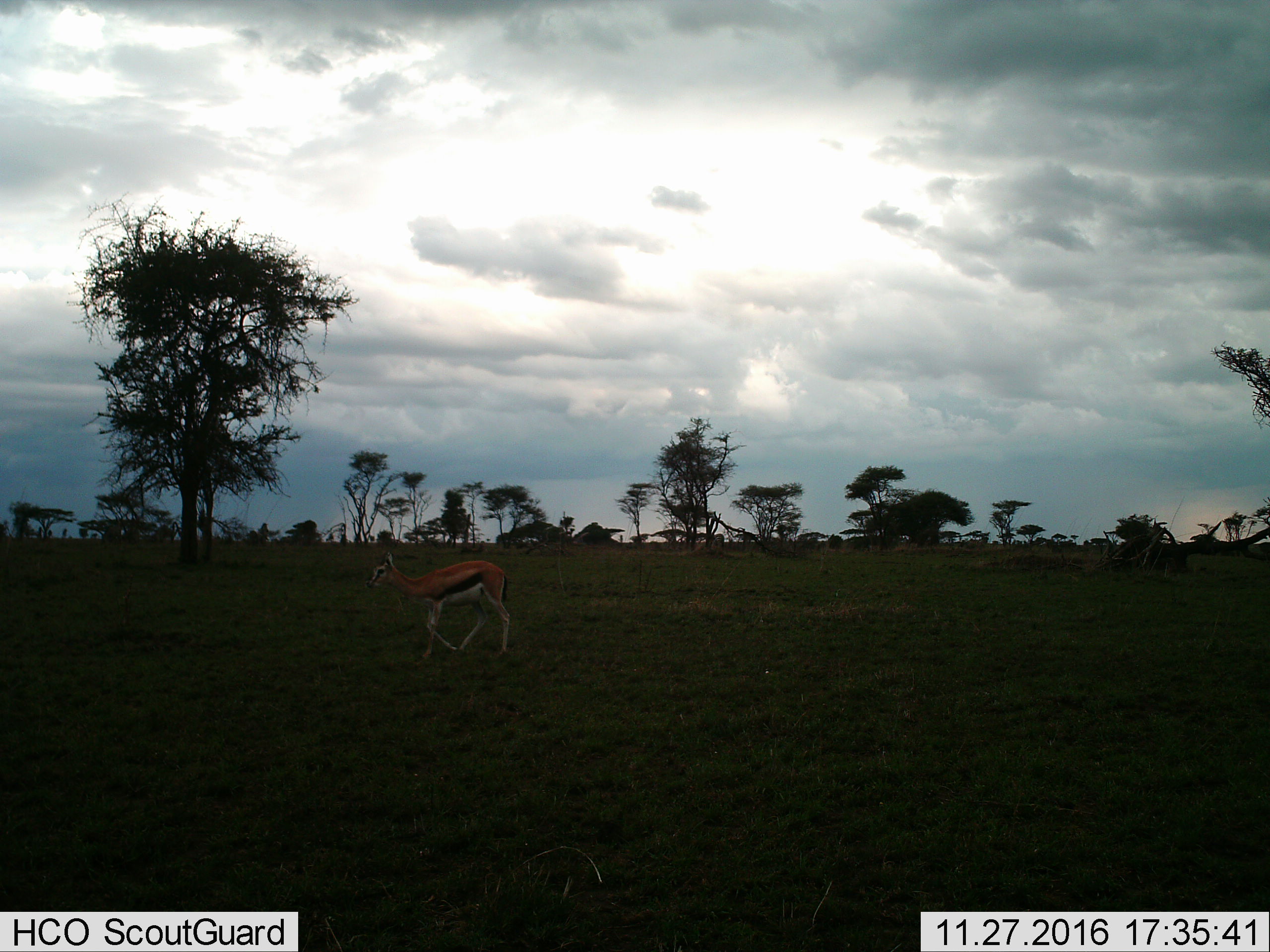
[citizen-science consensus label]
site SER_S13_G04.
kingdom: Animalia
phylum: Chordata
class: Mammalia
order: Artiodactyla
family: Bovidae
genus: Eudorcas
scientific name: Eudorcas thomsonii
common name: thomson's gazelle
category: gazellethomsons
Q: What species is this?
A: Gazellethomsons (thomson's gazelle) (Eudorcas thomsonii).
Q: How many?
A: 1.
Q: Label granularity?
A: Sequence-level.